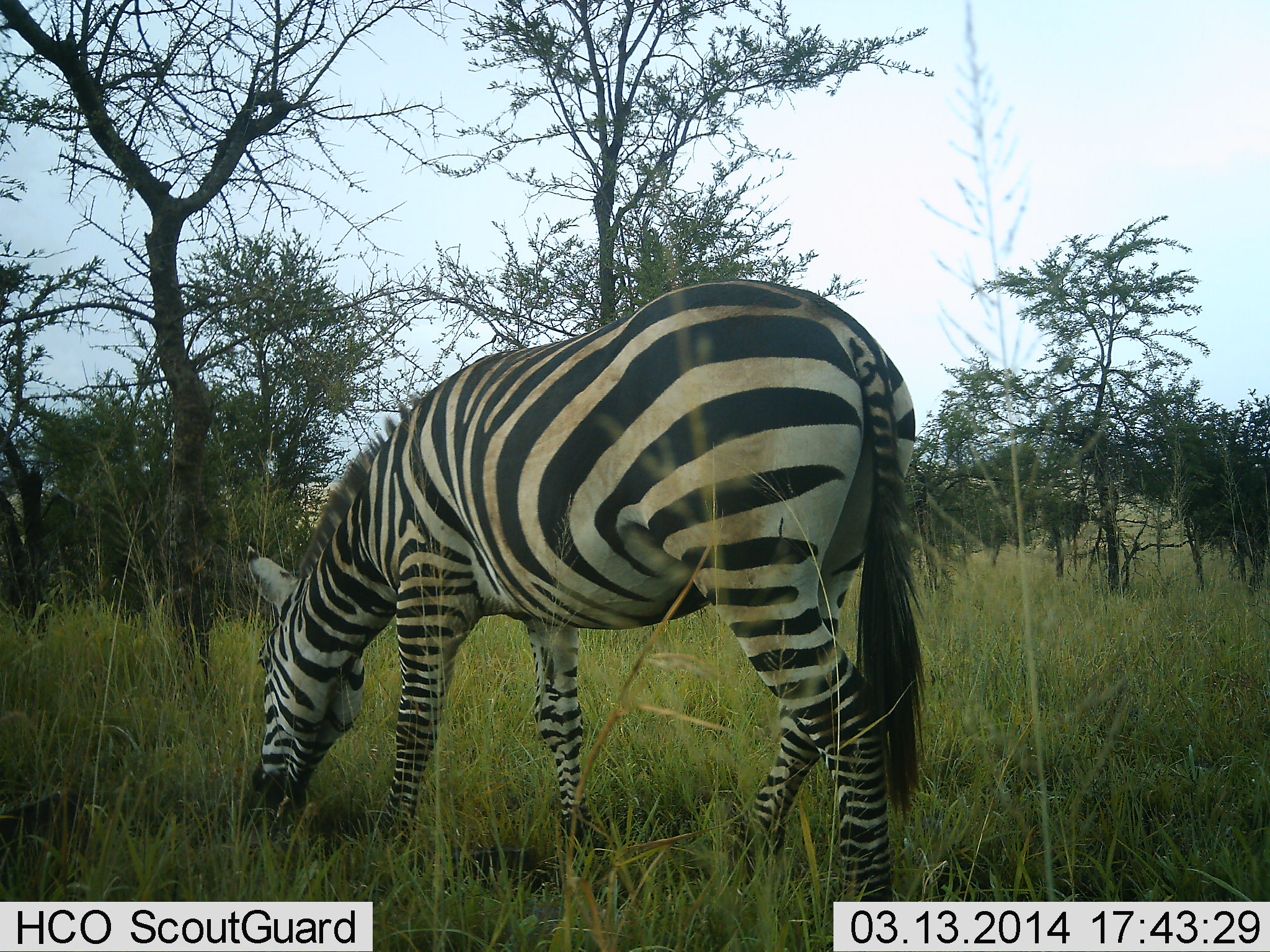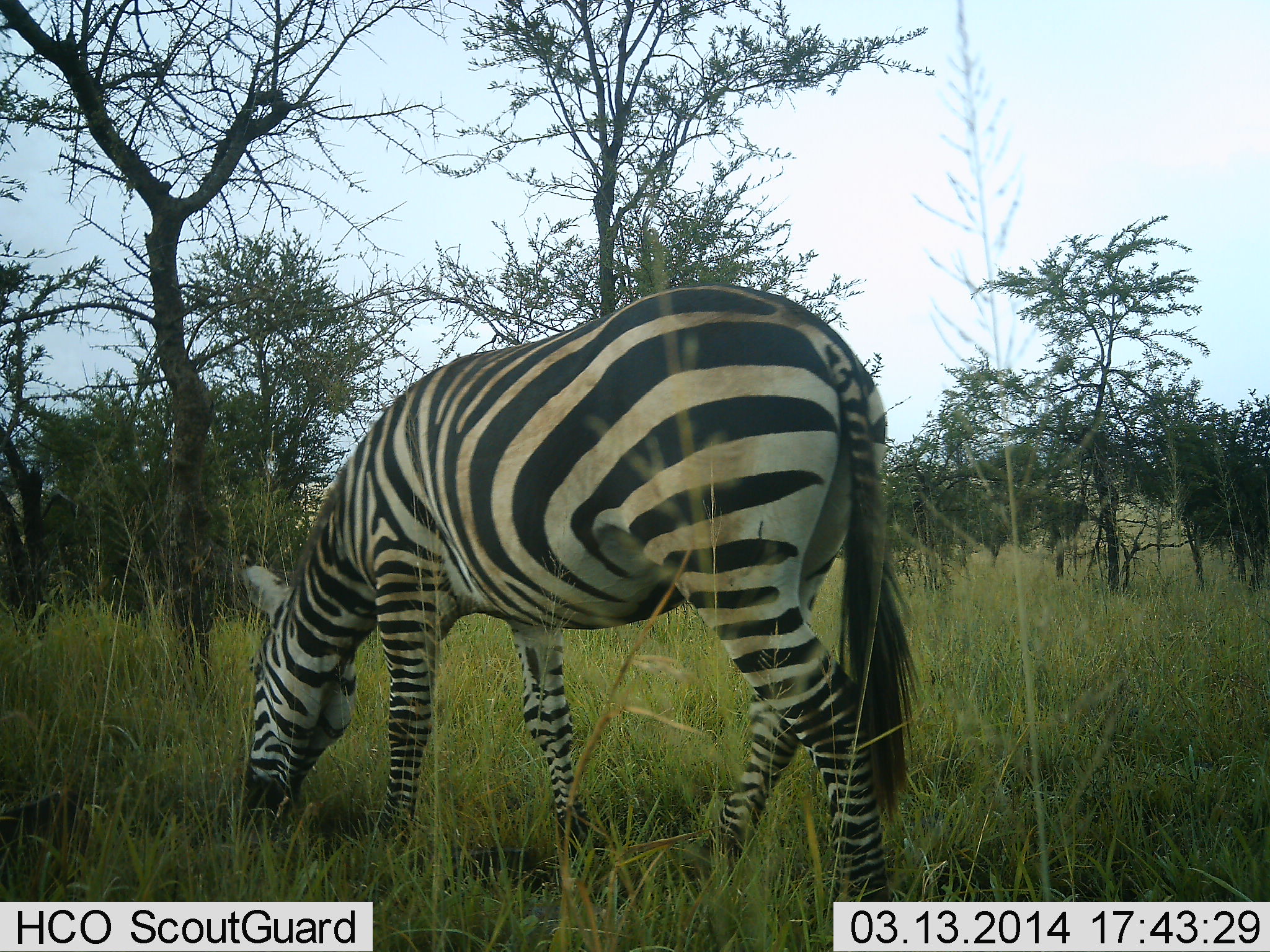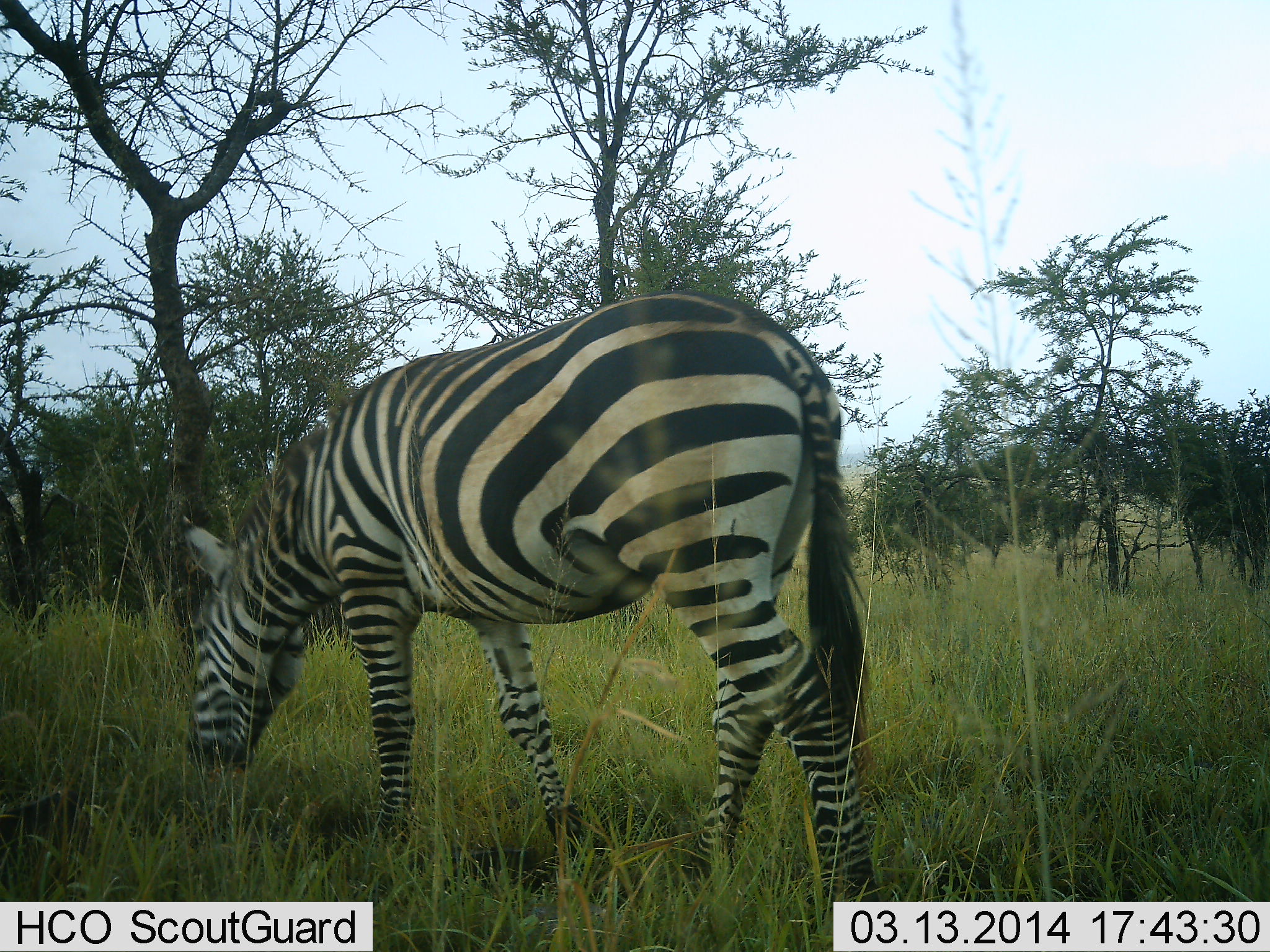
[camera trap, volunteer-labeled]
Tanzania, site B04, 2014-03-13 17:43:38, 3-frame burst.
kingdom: Animalia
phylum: Chordata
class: Mammalia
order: Perissodactyla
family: Equidae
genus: Equus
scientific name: Equus quagga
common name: plains zebra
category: zebra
Zebra (plains zebra) (Equus quagga), count 1. Behavior (volunteer vote fractions): standing 30%, resting 0%, moving 0%, interacting 0%. Young present (vote fraction): 0%. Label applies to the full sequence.